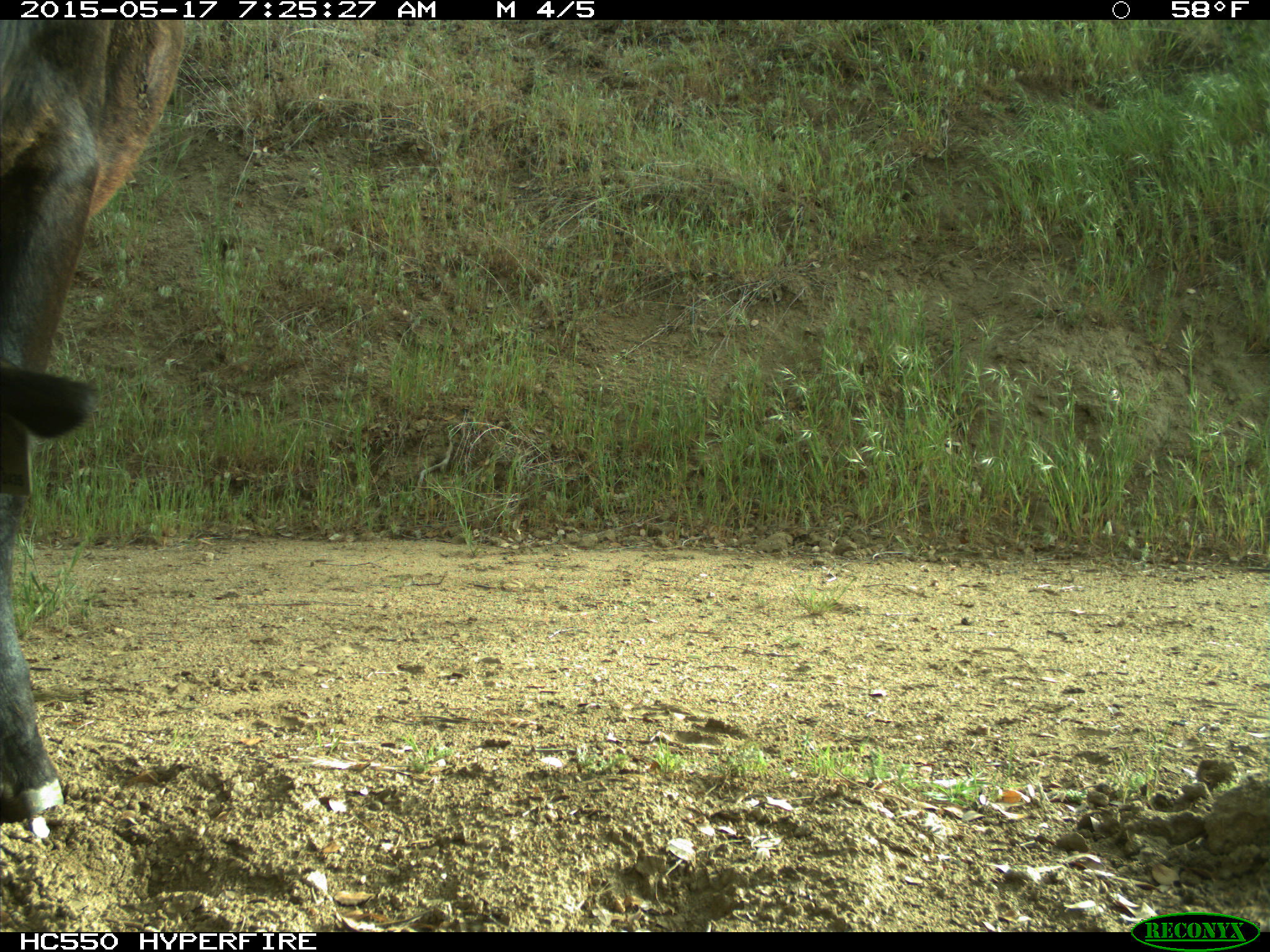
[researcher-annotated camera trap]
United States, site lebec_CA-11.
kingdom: Animalia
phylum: Chordata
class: Mammalia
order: Artiodactyla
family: Bovidae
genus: Bos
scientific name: Bos taurus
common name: domestic cow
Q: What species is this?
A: Bos taurus (domestic cow).